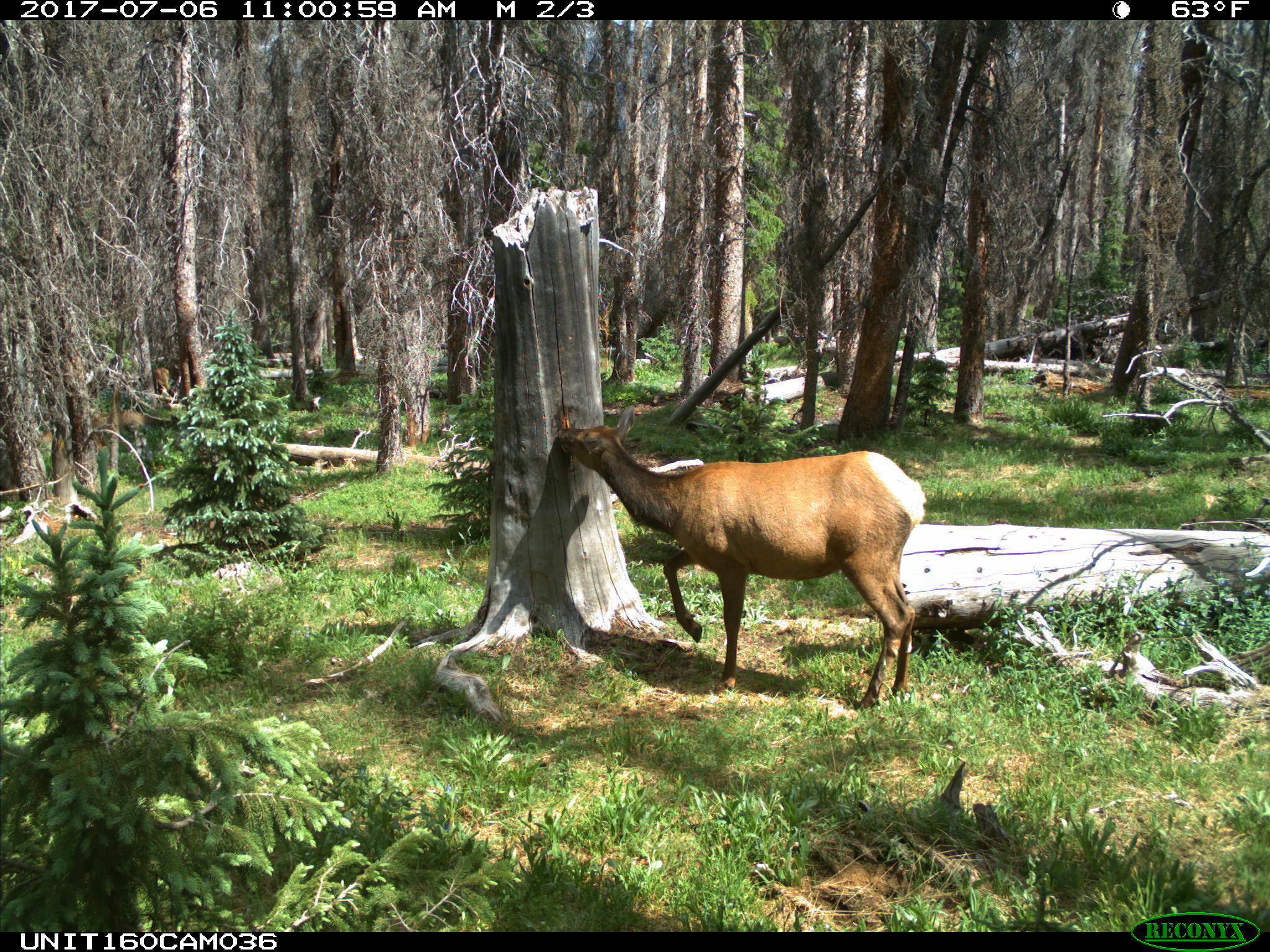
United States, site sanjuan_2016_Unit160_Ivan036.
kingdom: Animalia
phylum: Chordata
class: Mammalia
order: Artiodactyla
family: Cervidae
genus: Cervus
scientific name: Cervus elaphus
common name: red deer